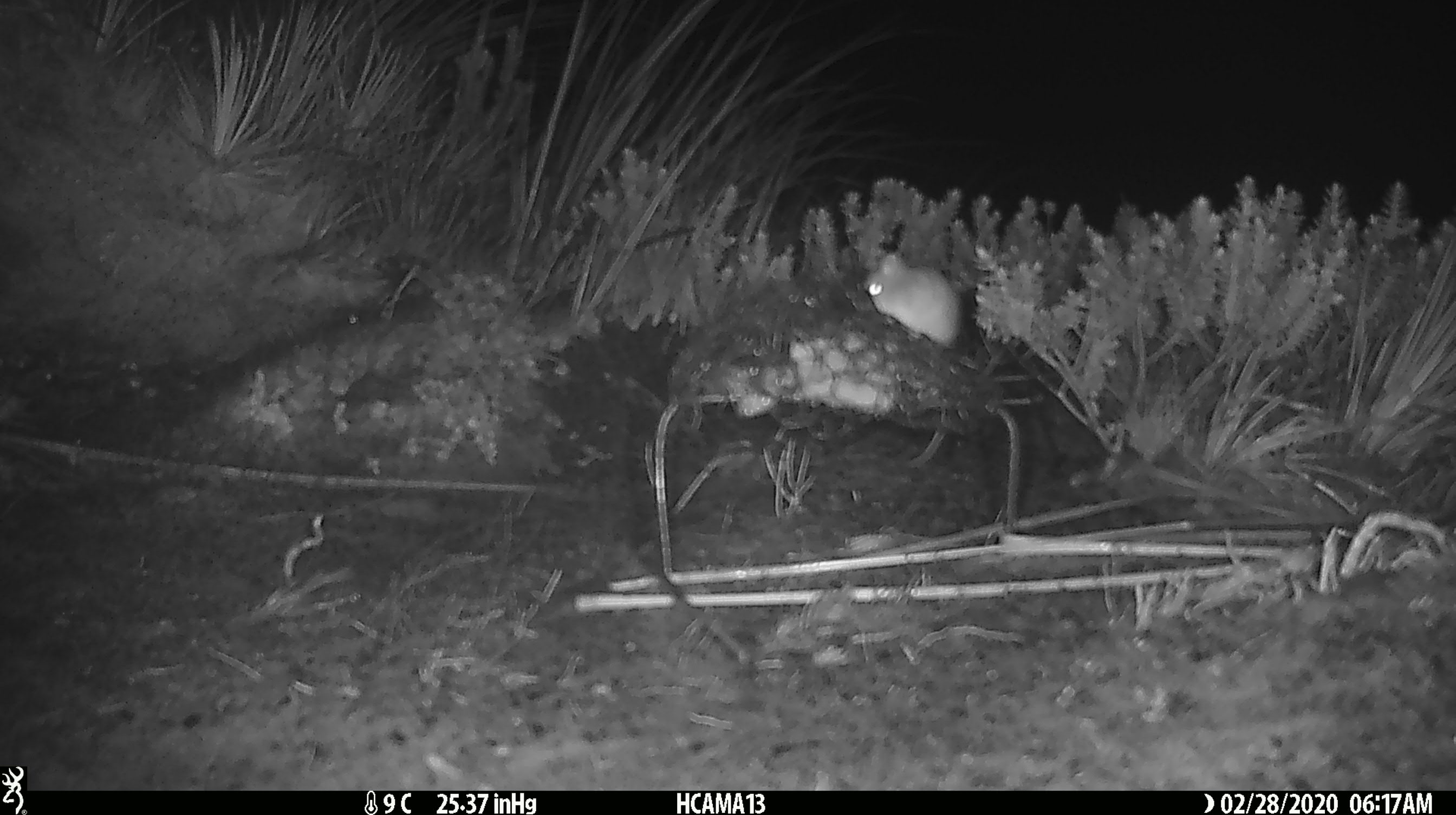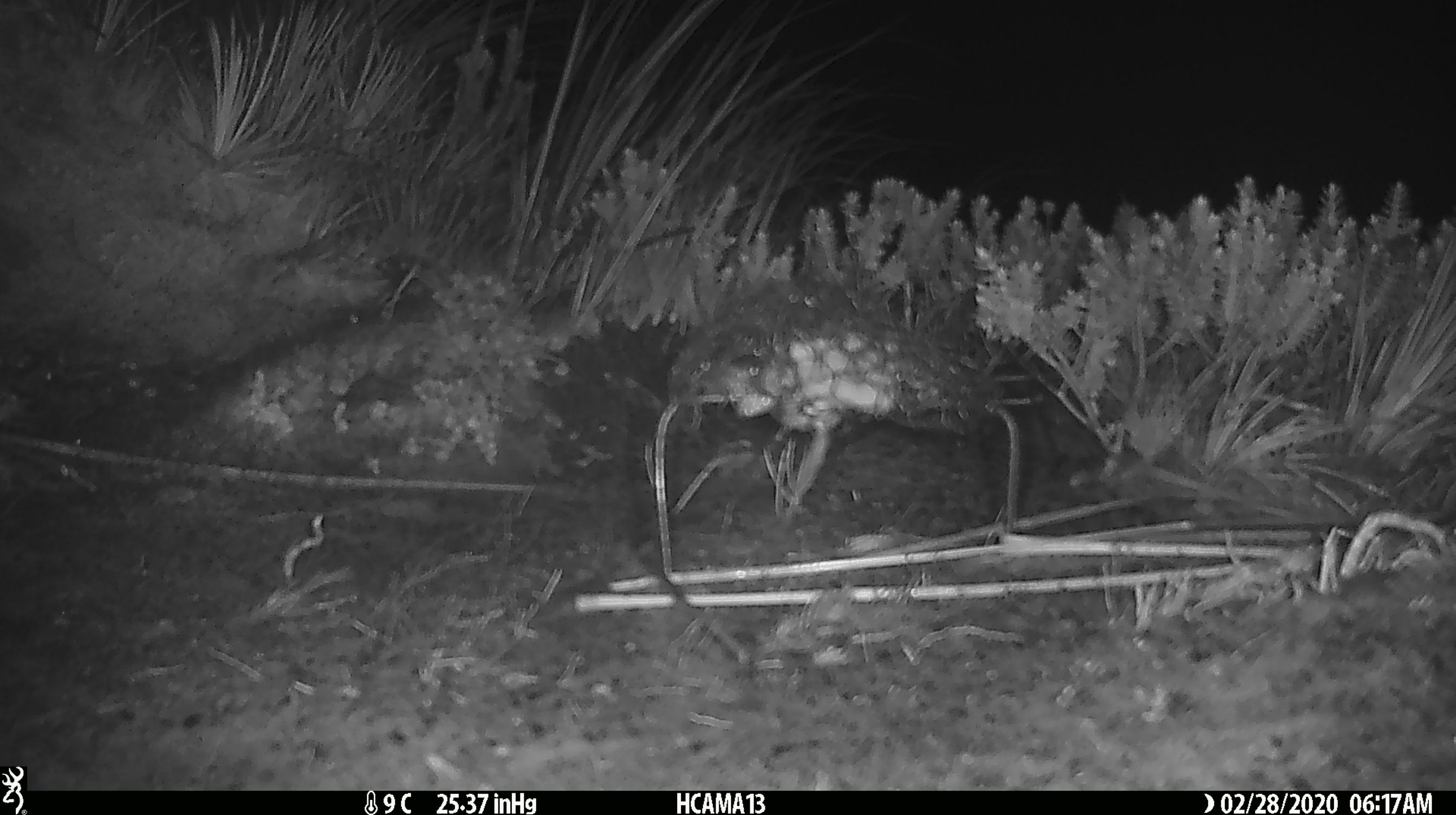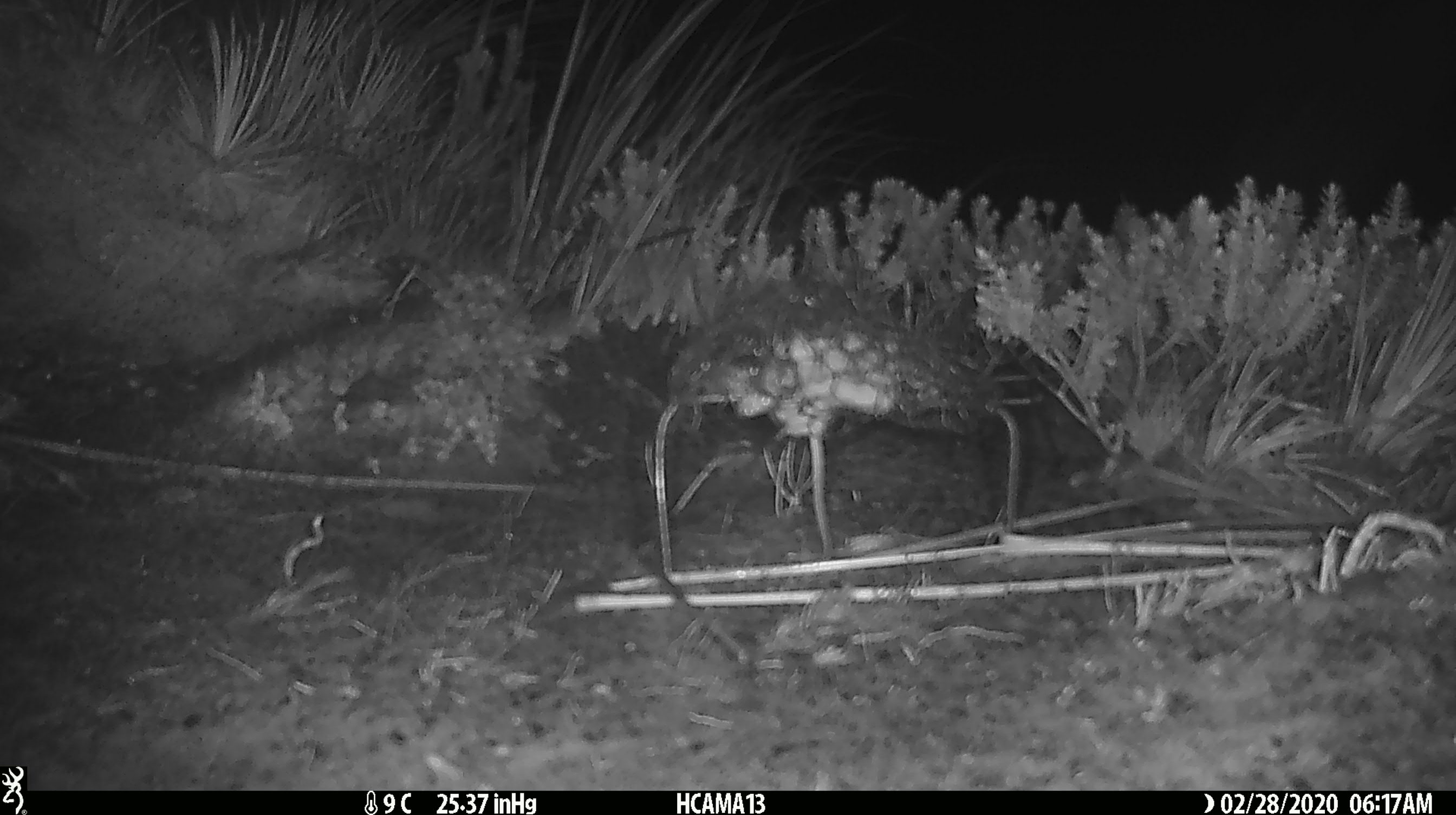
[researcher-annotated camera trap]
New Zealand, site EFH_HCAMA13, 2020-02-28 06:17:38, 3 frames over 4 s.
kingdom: Animalia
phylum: Chordata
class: Mammalia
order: Rodentia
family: Muridae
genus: Mus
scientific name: Mus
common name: mouse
Mouse (Mus).